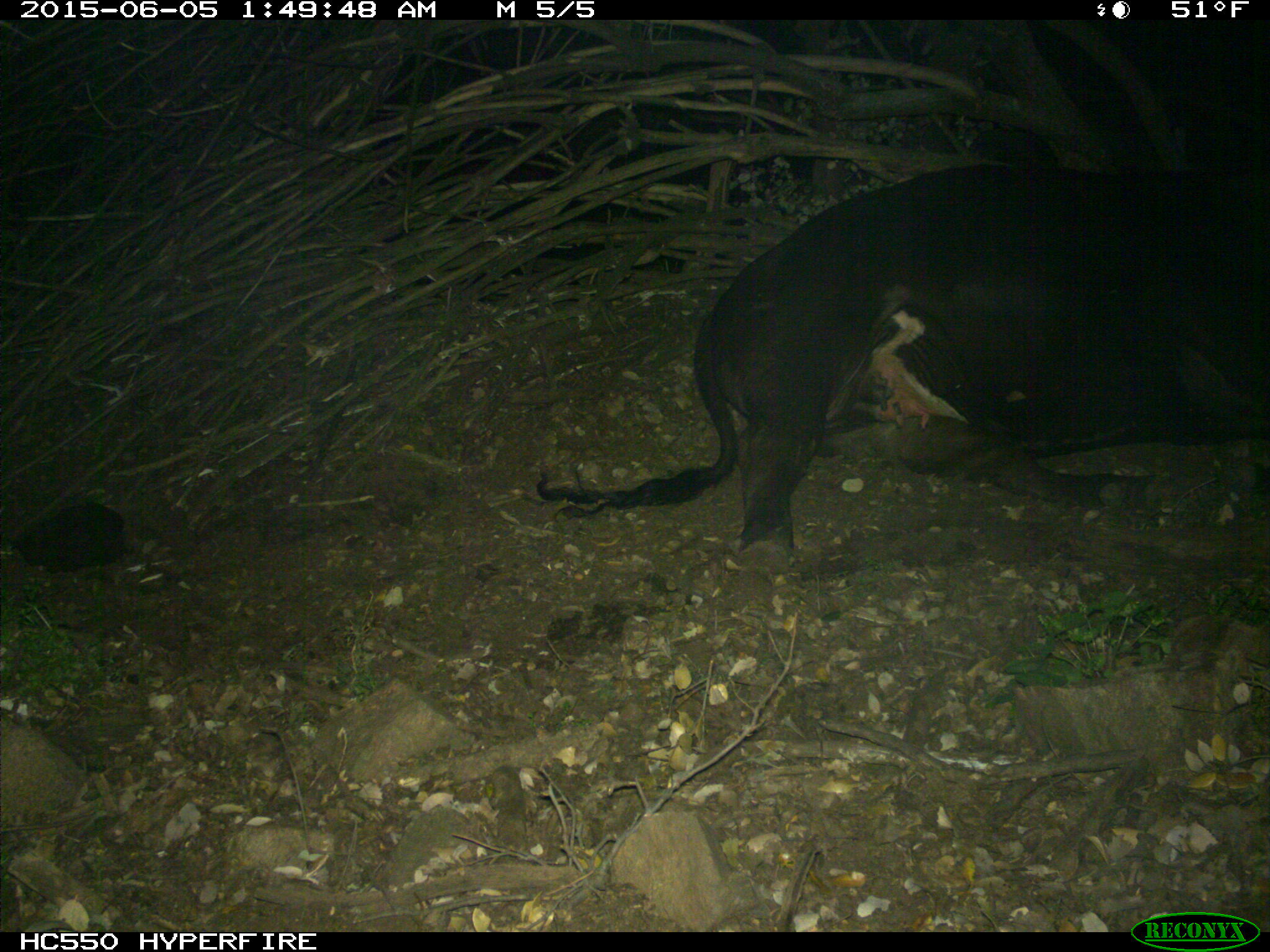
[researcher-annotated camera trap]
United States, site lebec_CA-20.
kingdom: Animalia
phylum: Chordata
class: Mammalia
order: Artiodactyla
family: Bovidae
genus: Bos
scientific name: Bos taurus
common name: domestic cow